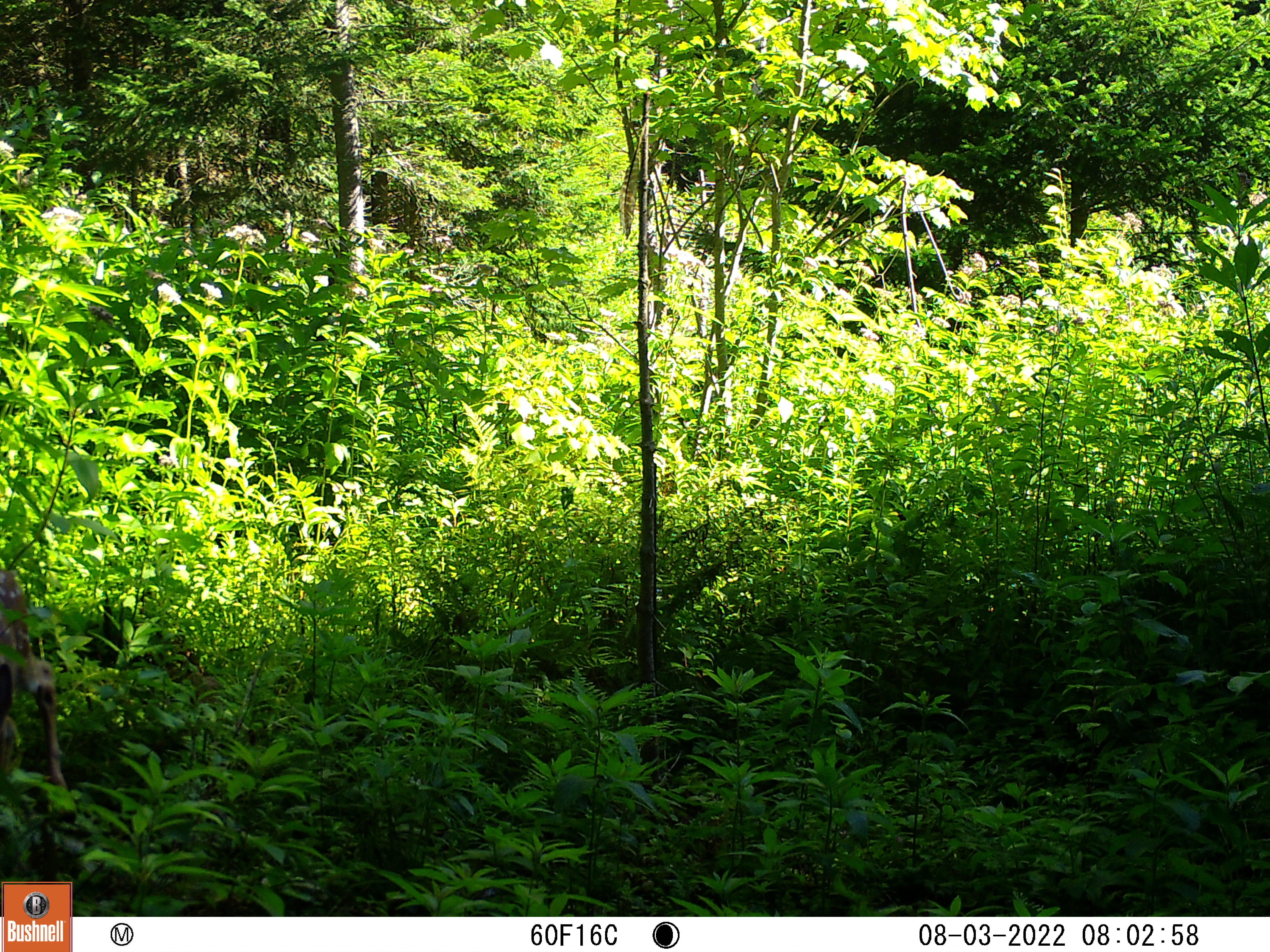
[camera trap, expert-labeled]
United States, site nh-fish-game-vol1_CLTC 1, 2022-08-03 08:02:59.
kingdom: Animalia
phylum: Chordata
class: Mammalia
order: Artiodactyla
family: Cervidae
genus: Odocoileus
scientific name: Odocoileus virginianus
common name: white-tailed deer